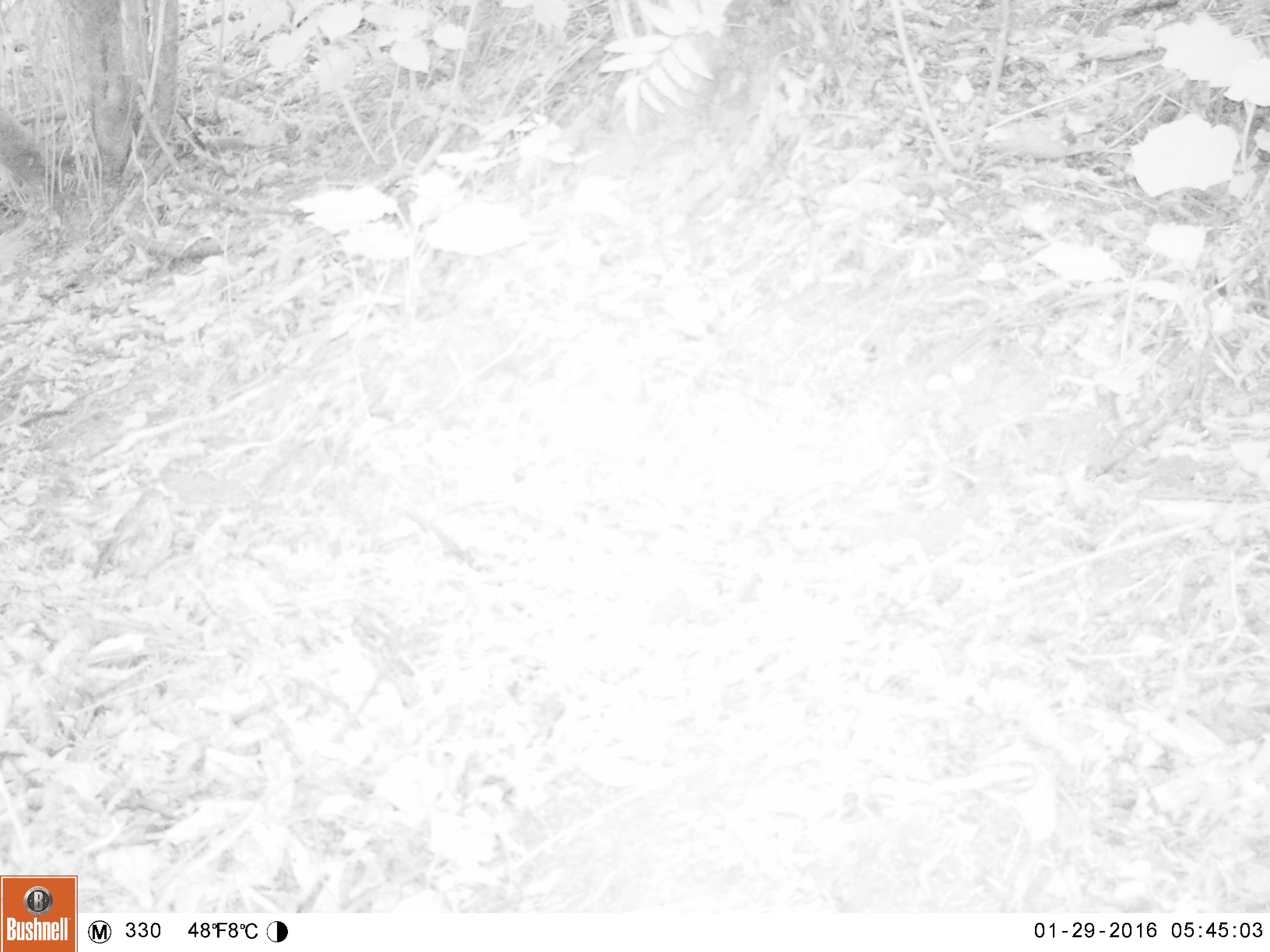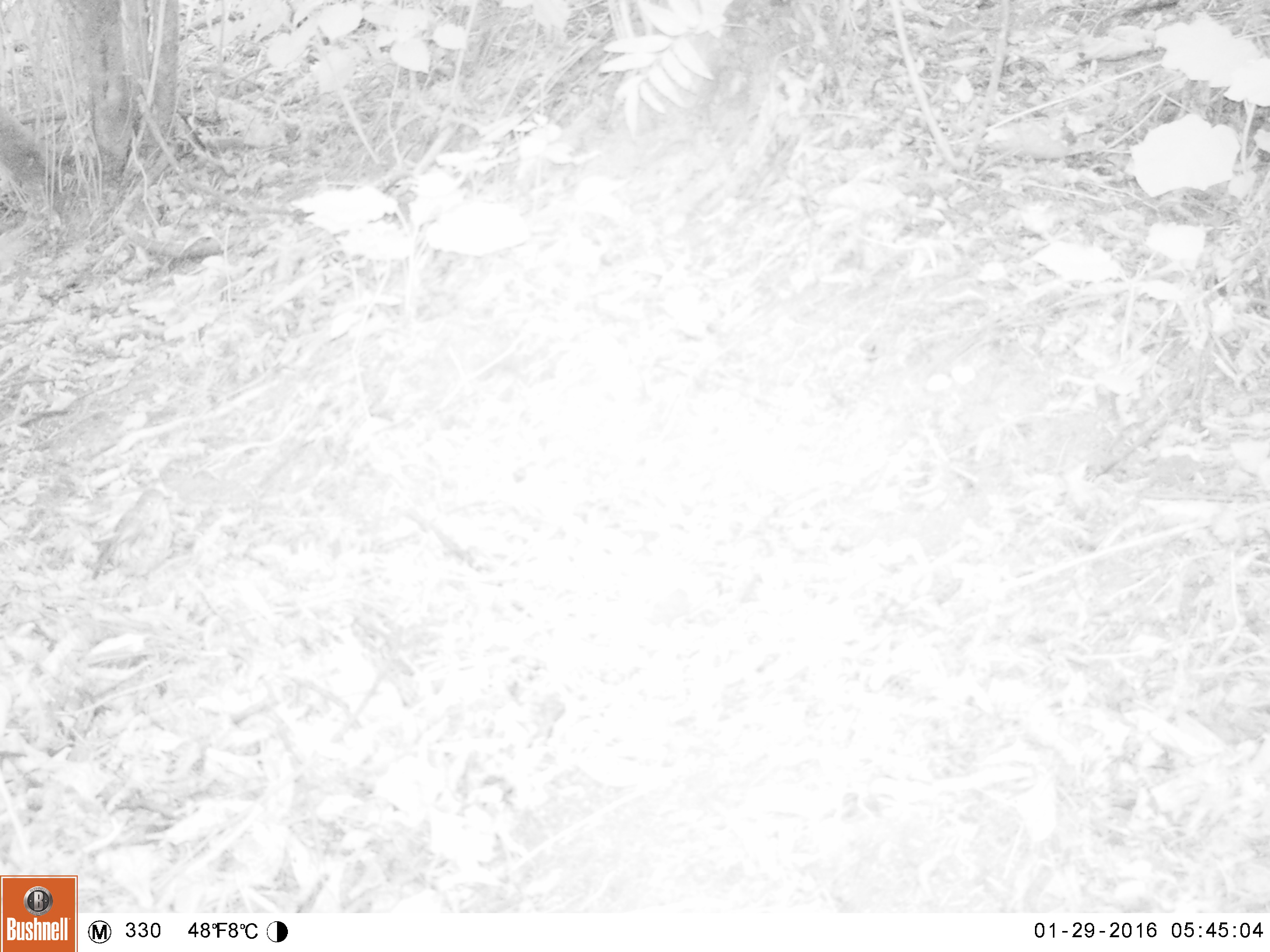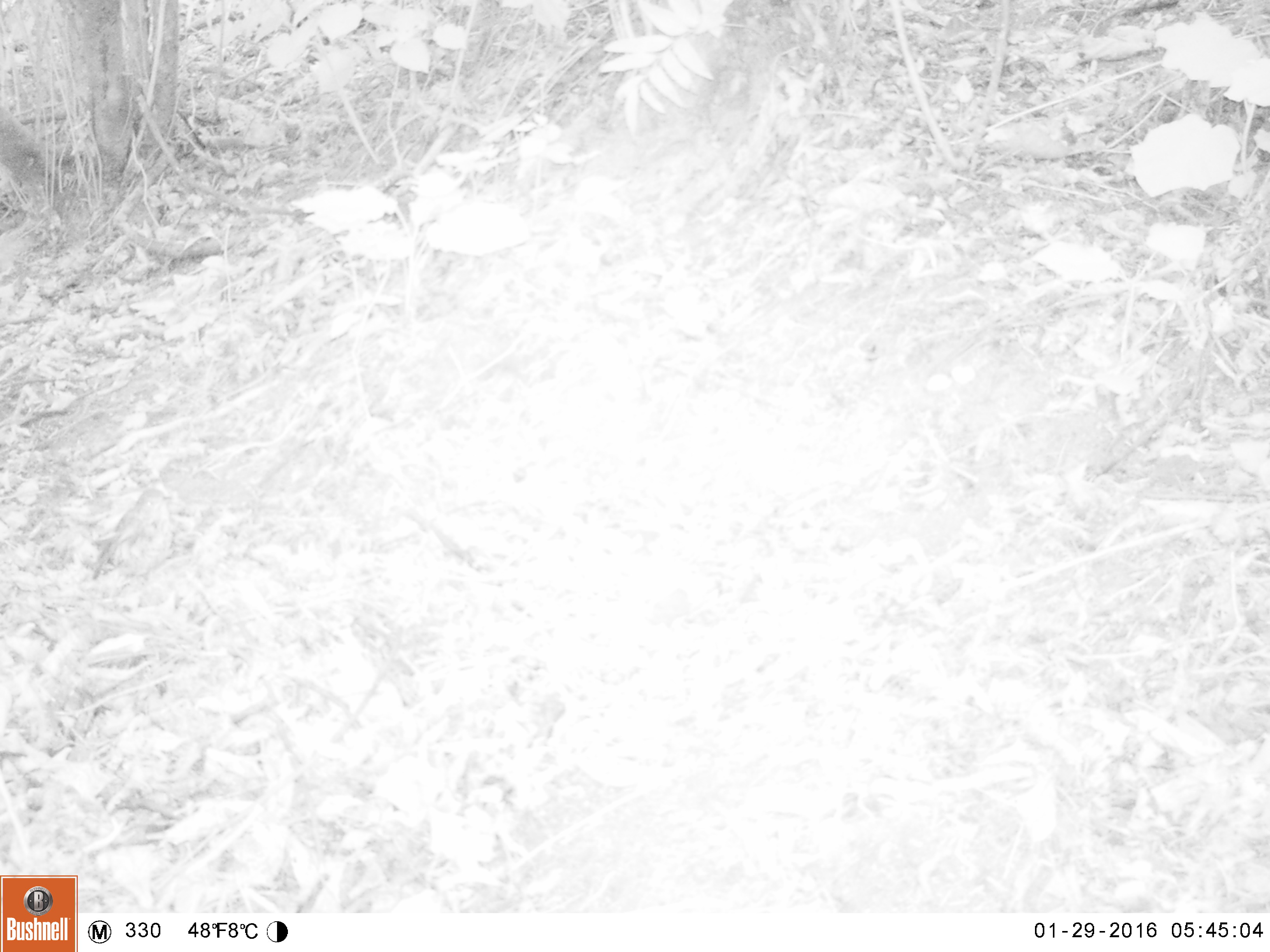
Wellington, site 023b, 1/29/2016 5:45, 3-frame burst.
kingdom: Animalia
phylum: Chordata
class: Aves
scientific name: Aves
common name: bird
Bird (Aves).